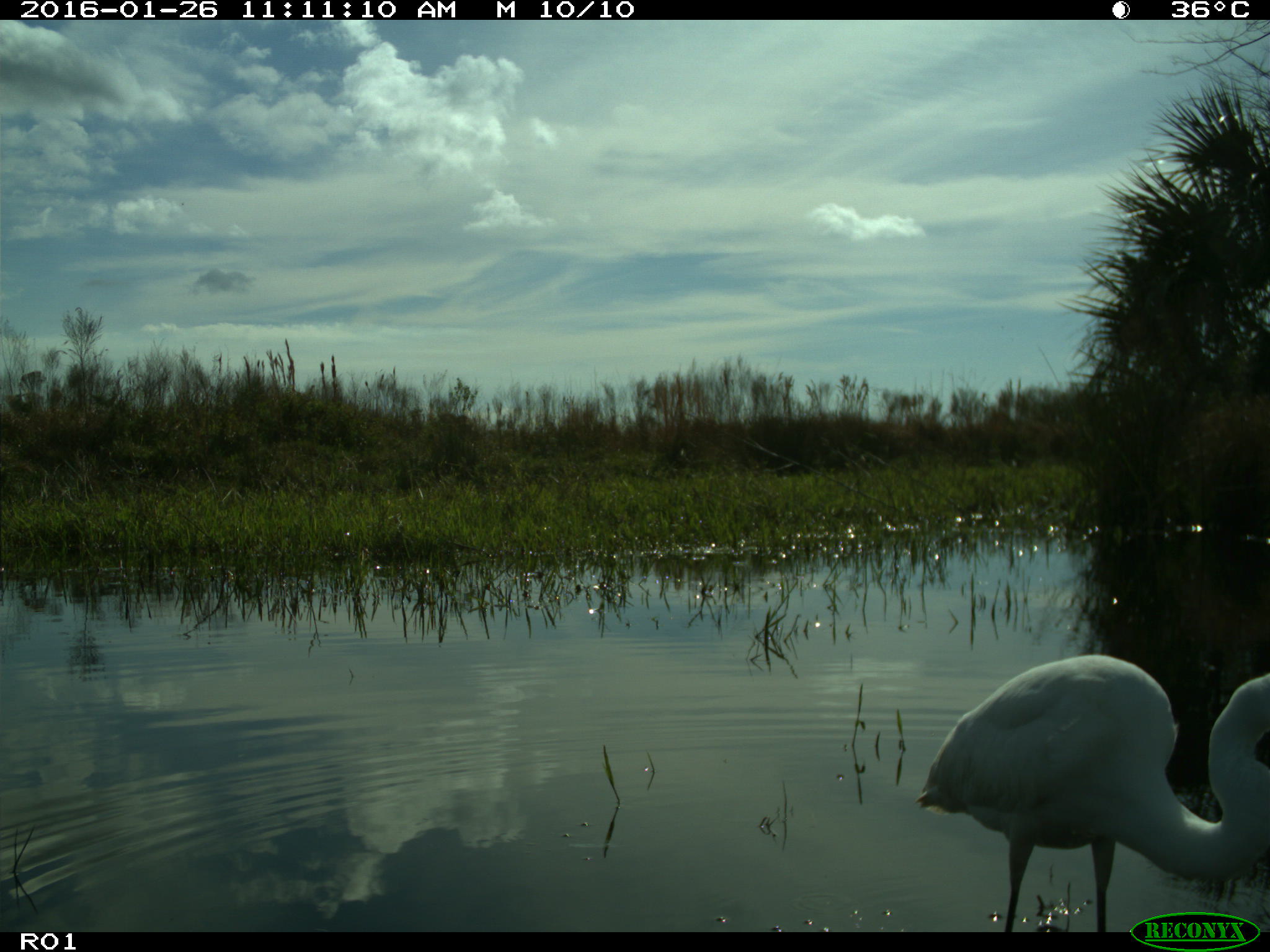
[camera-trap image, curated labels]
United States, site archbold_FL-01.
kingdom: Animalia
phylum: Chordata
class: Aves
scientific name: Aves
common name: birds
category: unidentified bird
Unidentified bird (birds) (Aves).